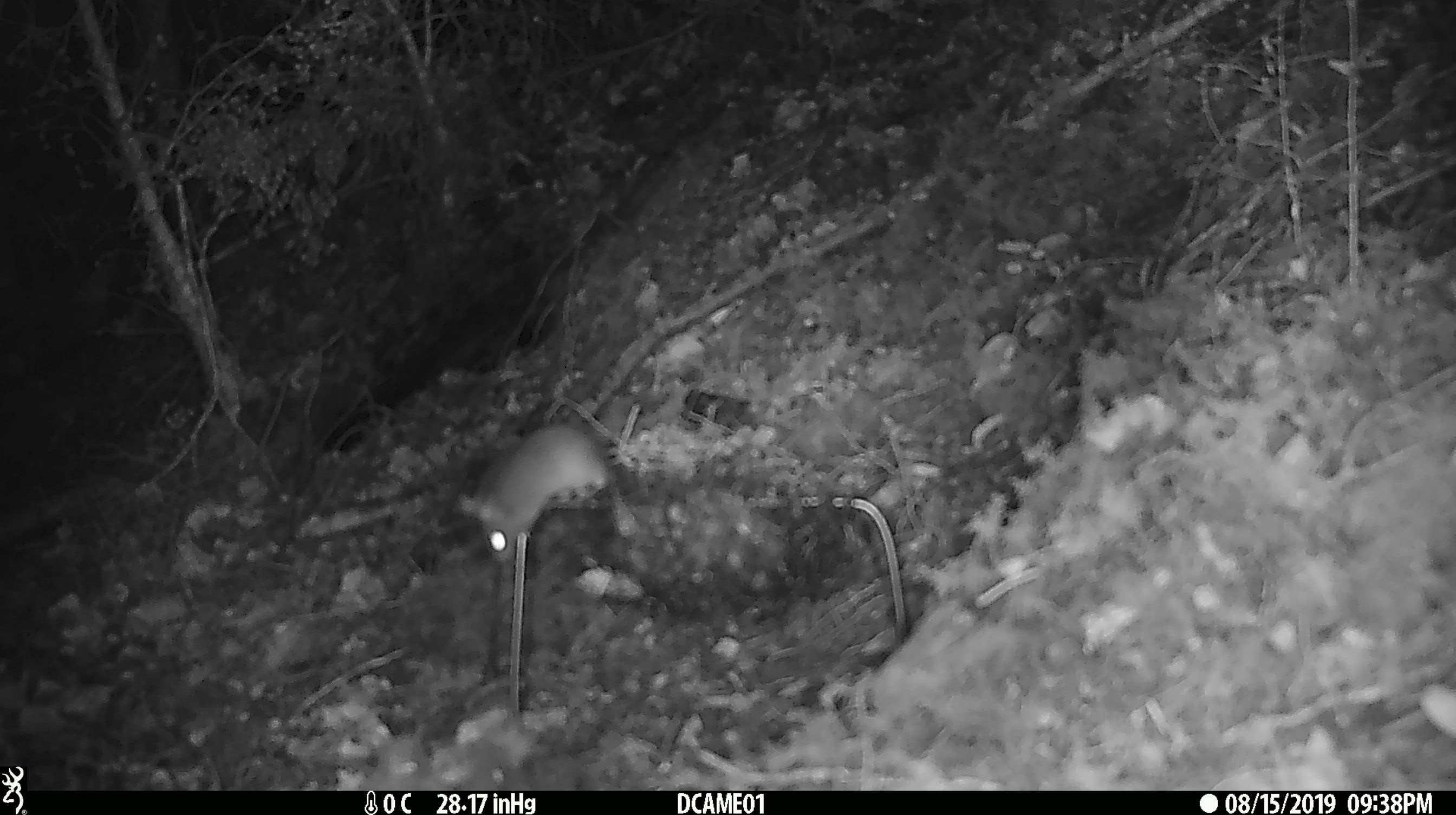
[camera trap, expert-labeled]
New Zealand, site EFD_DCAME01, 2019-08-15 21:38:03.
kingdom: Animalia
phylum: Chordata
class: Mammalia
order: Rodentia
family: Muridae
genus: Mus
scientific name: Mus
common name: mouse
Mouse (Mus).